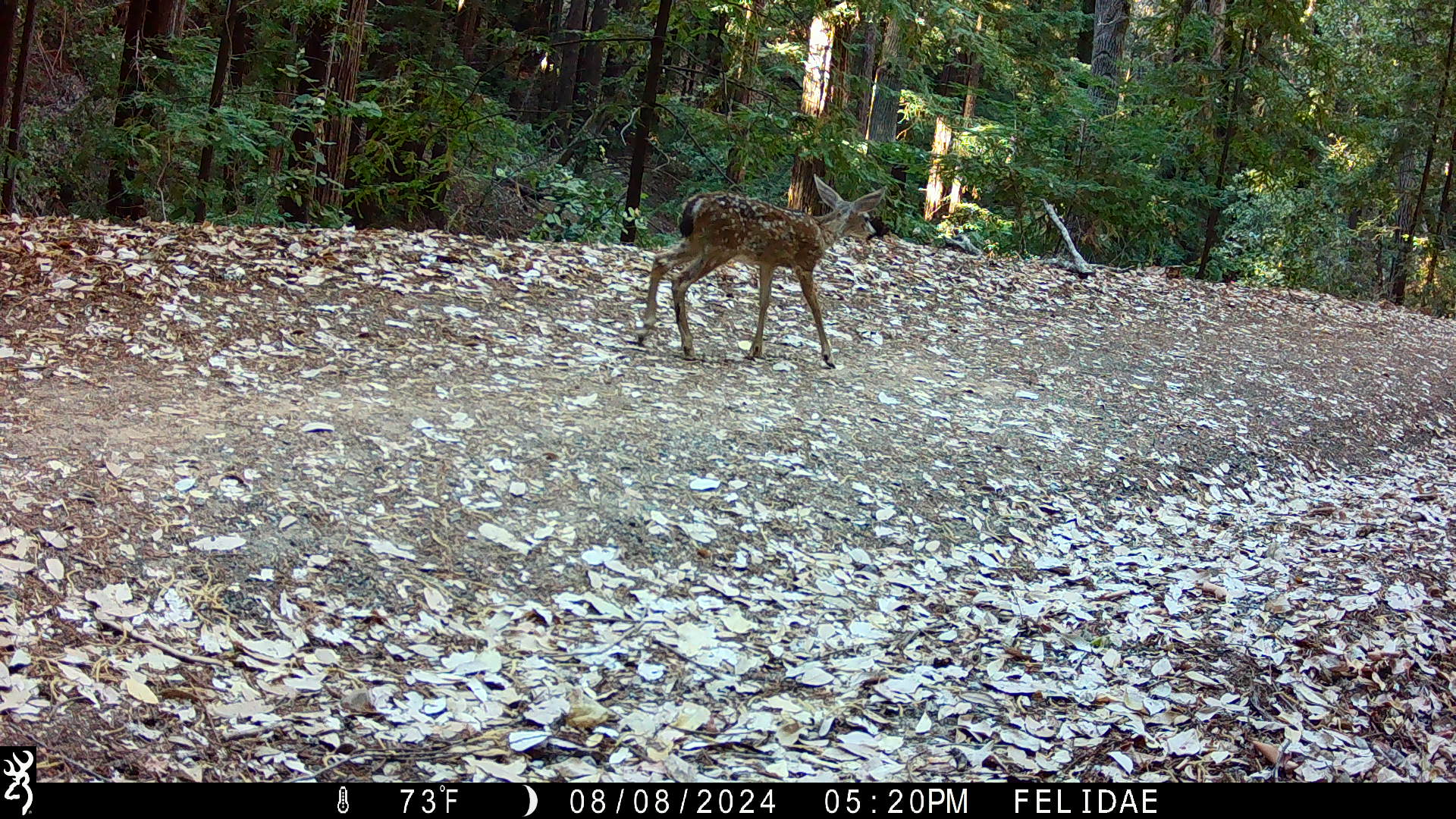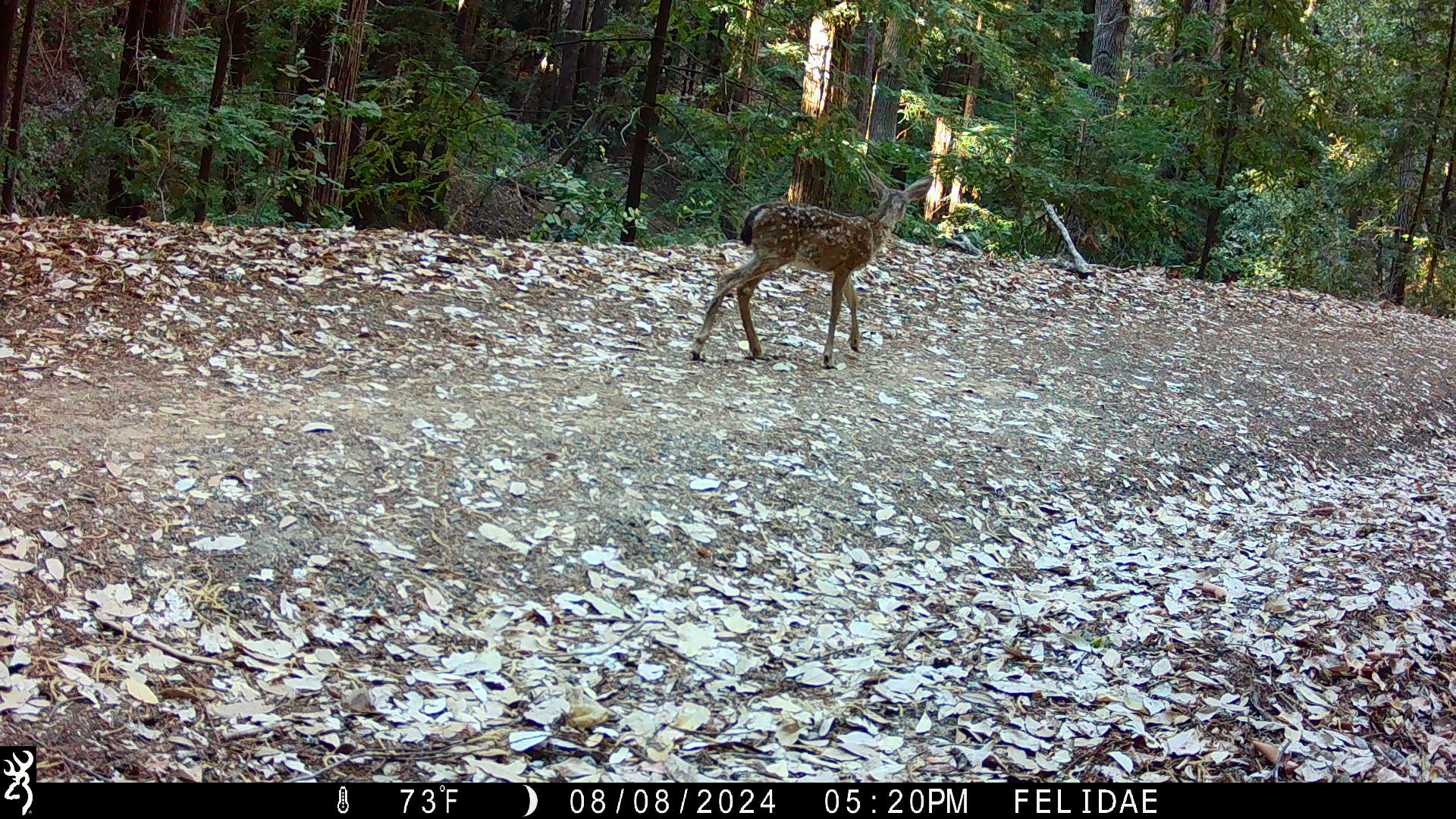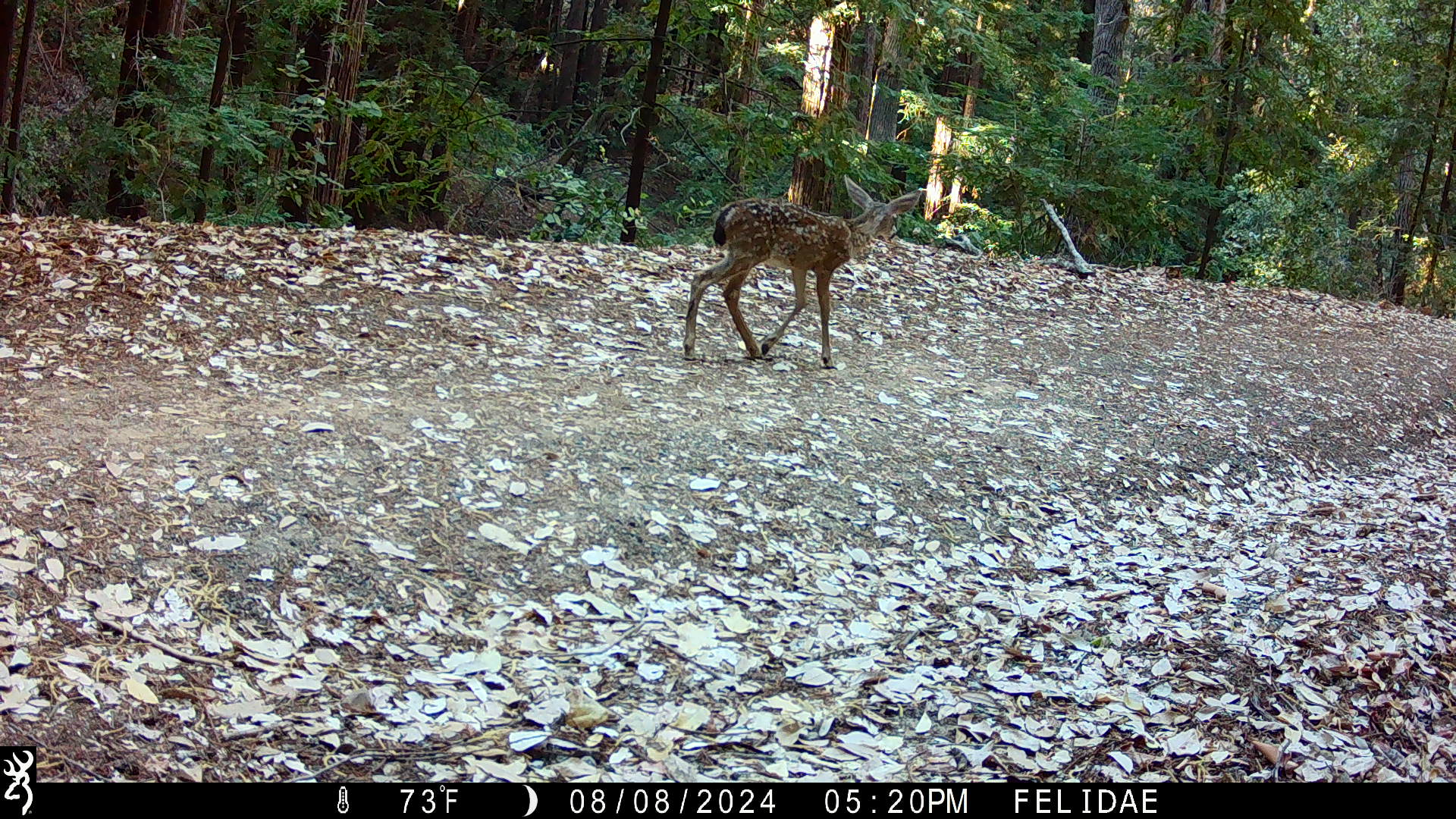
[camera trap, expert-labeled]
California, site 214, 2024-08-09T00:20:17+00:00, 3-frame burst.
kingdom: Animalia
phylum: Chordata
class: Mammalia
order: Artiodactyla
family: Cervidae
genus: Odocoileus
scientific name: Odocoileus hemionus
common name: mule deer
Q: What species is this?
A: Mule deer (Odocoileus hemionus).